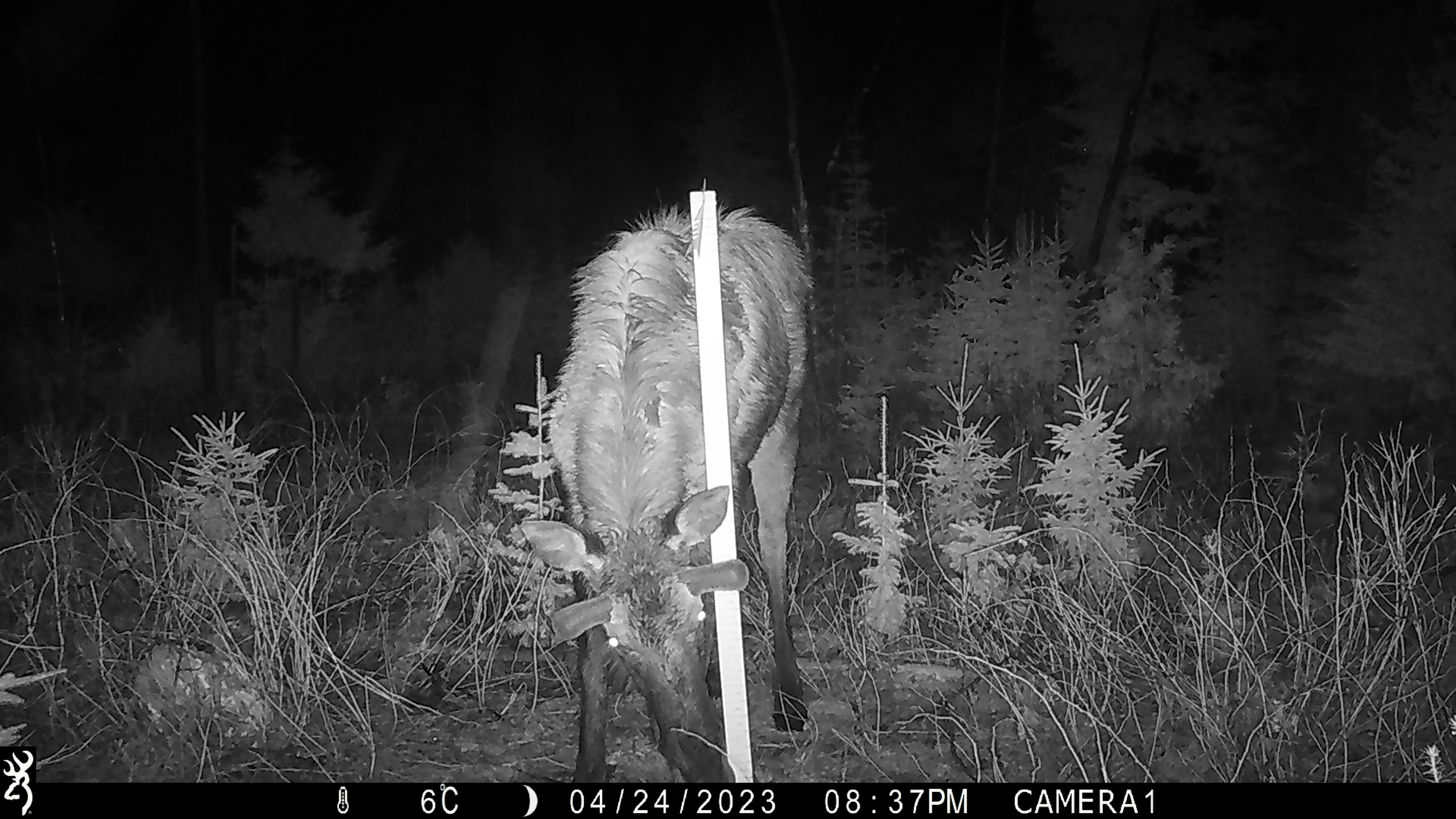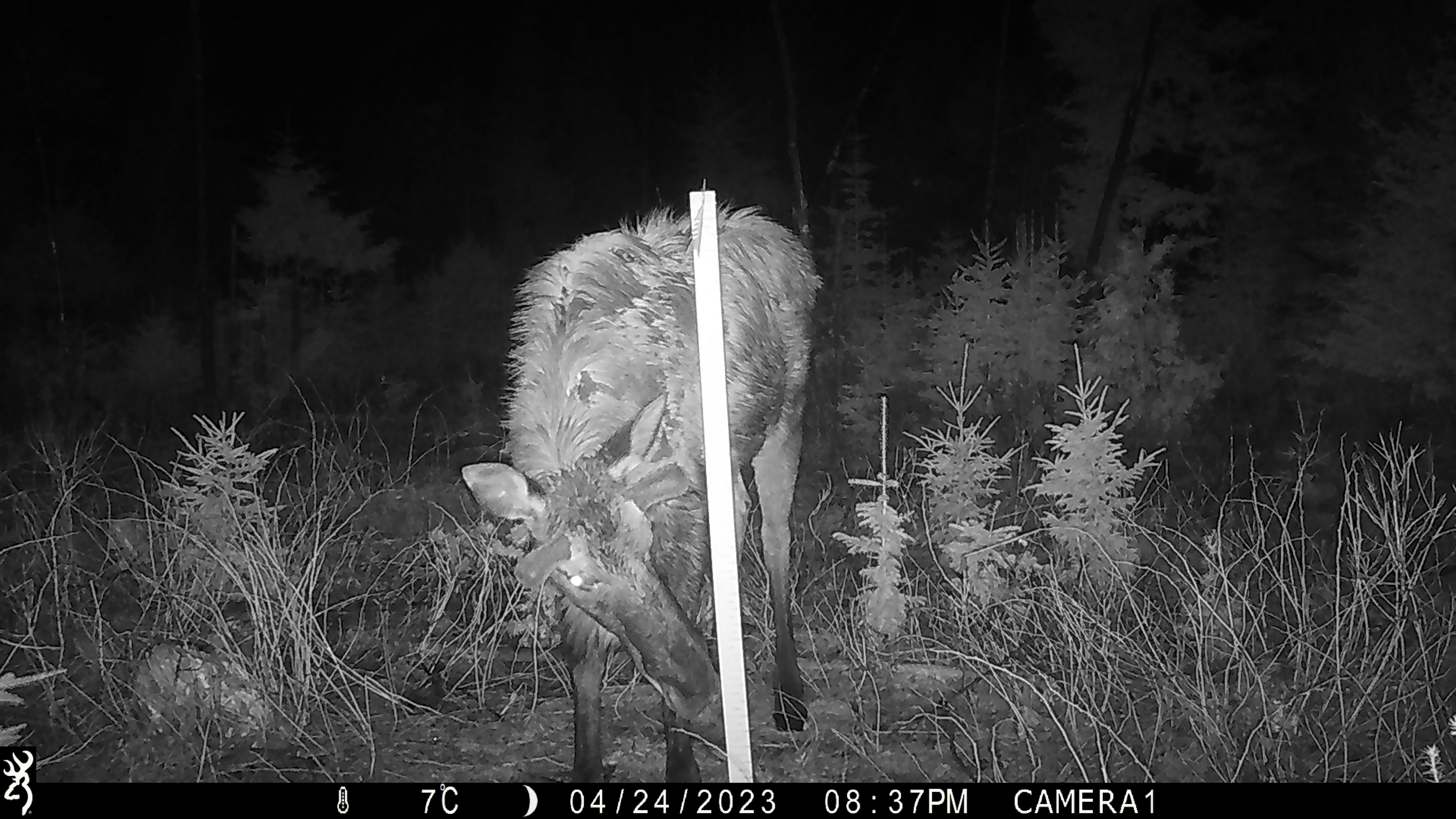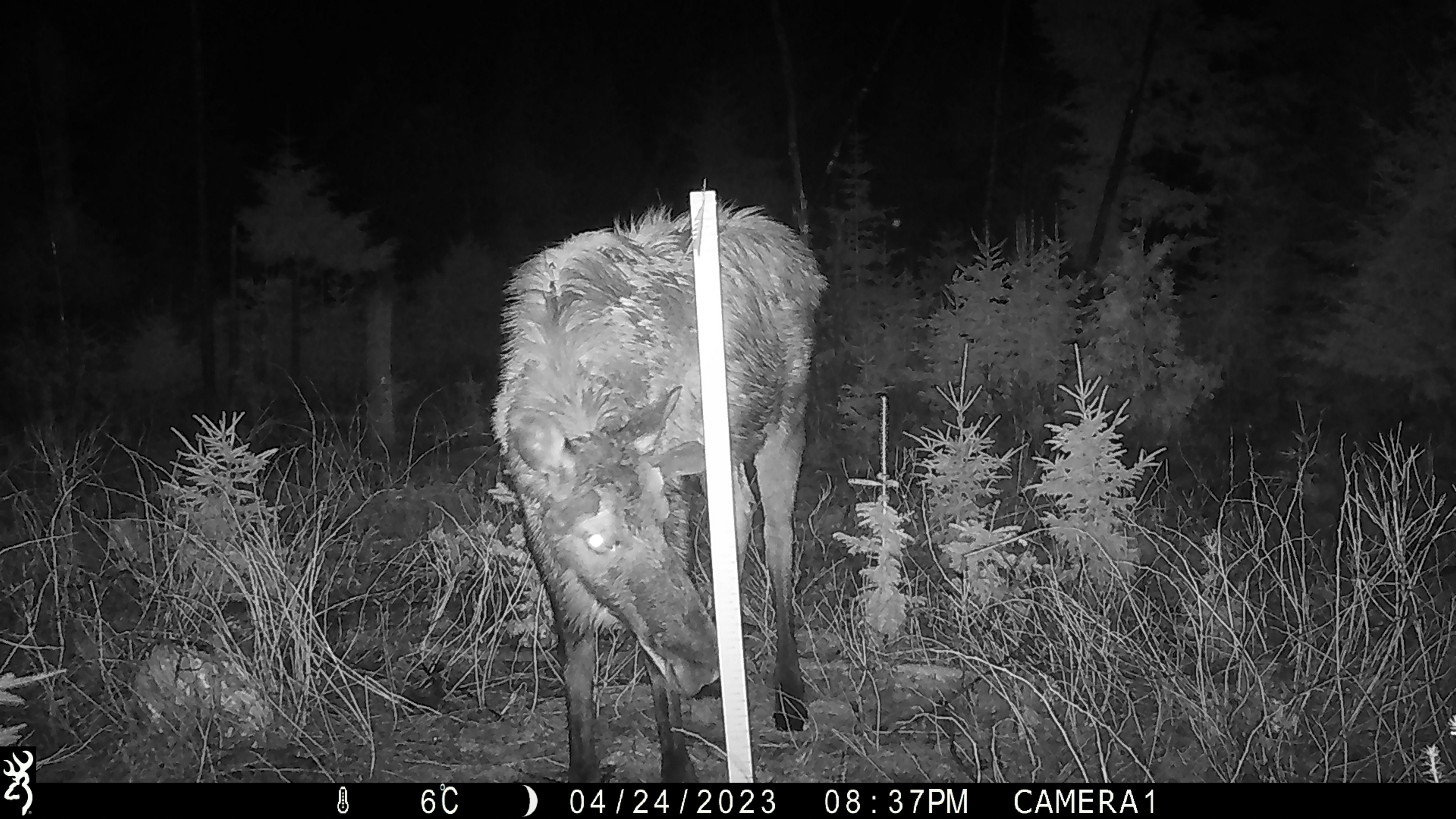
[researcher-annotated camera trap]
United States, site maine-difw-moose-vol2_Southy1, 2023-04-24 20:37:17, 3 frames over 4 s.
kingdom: Animalia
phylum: Chordata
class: Mammalia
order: Artiodactyla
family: Cervidae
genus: Alces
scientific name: Alces alces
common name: moose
Moose (Alces alces).